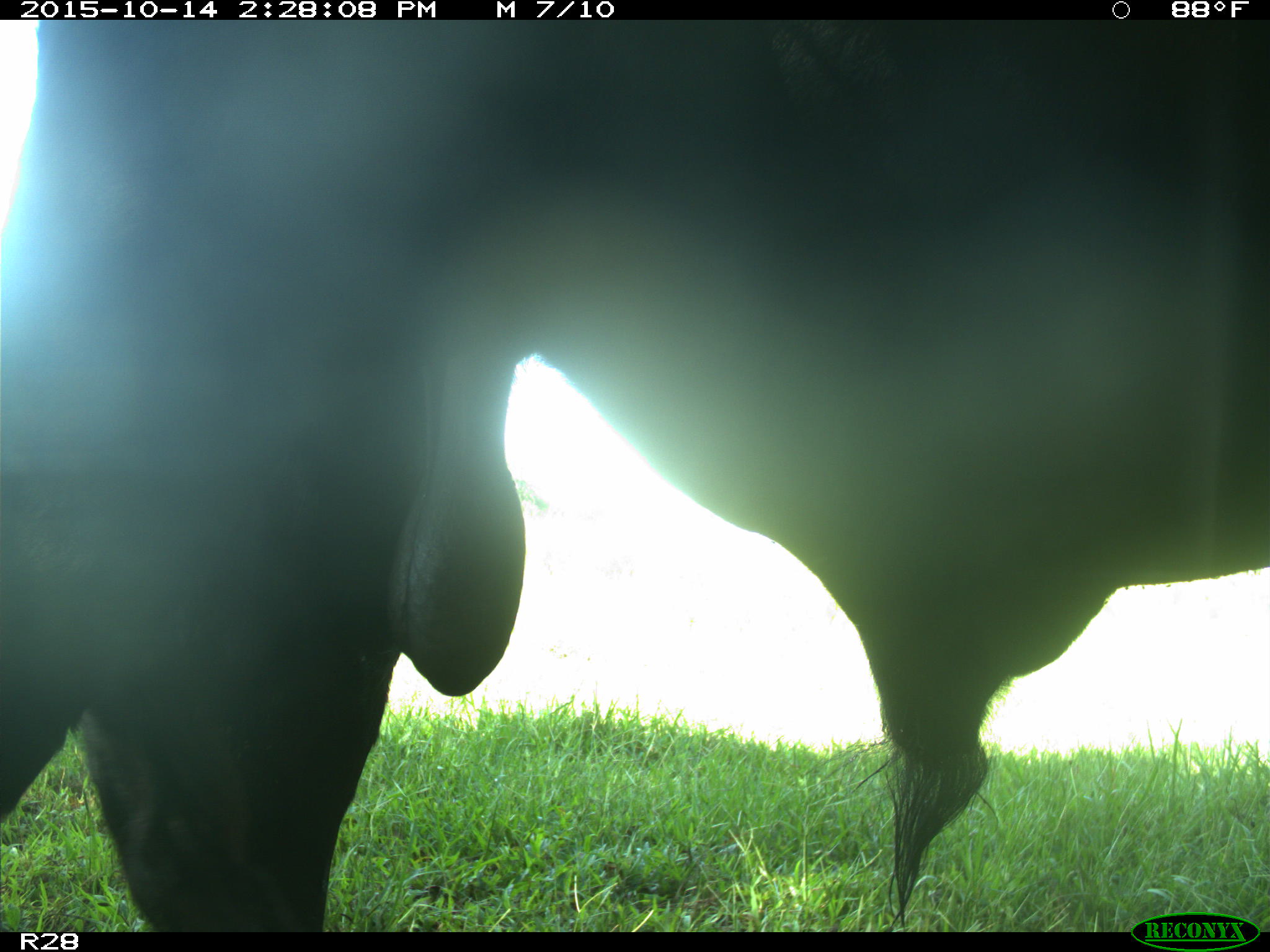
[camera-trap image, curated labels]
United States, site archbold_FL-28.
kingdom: Animalia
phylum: Chordata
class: Mammalia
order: Artiodactyla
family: Bovidae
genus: Bos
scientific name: Bos taurus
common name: domestic cow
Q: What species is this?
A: Bos taurus (domestic cow).